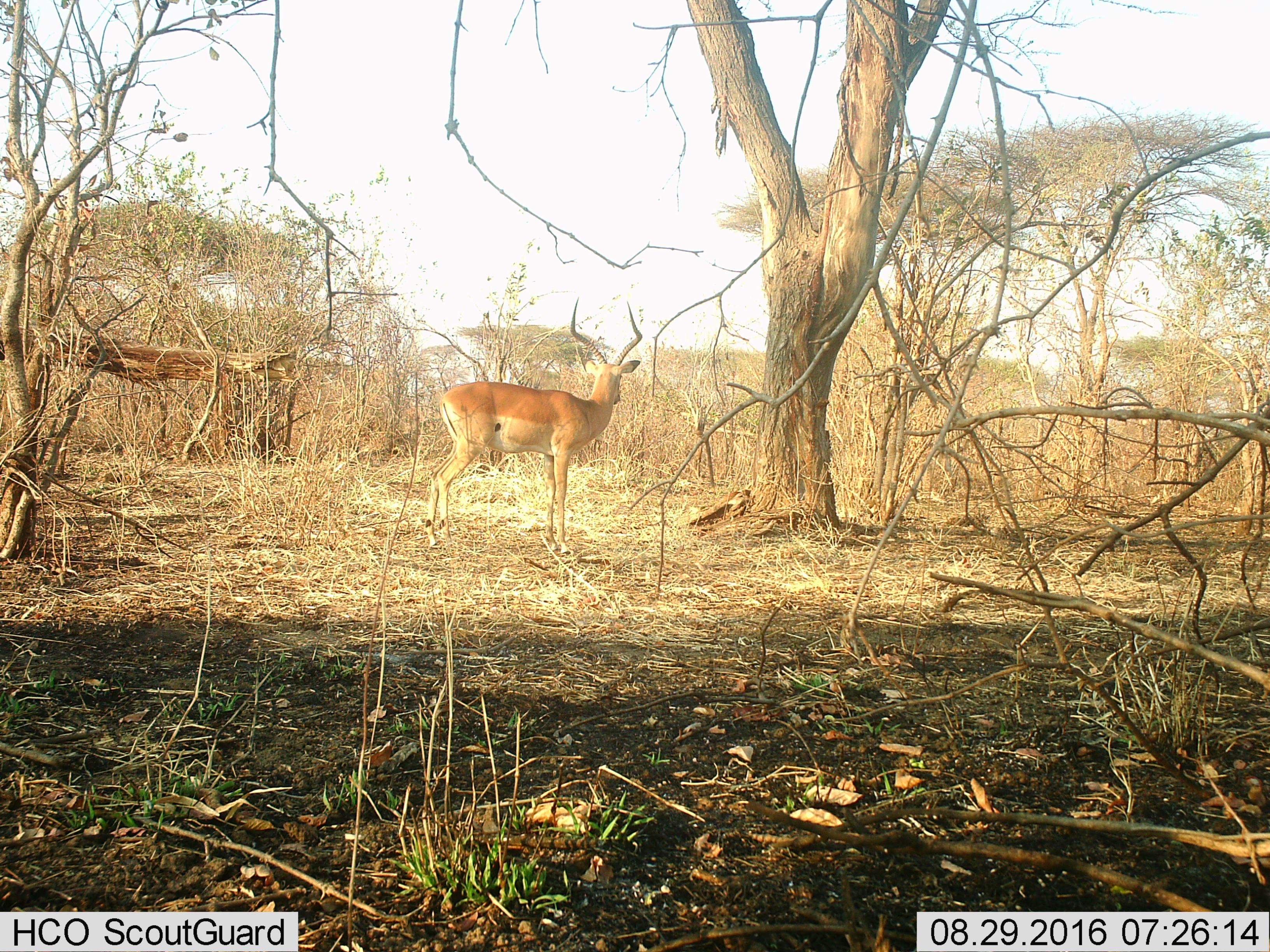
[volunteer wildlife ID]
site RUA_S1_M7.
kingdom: Animalia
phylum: Chordata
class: Mammalia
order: Artiodactyla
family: Bovidae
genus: Aepyceros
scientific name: Aepyceros melampus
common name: impala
Impala (Aepyceros melampus), count 1. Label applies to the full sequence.